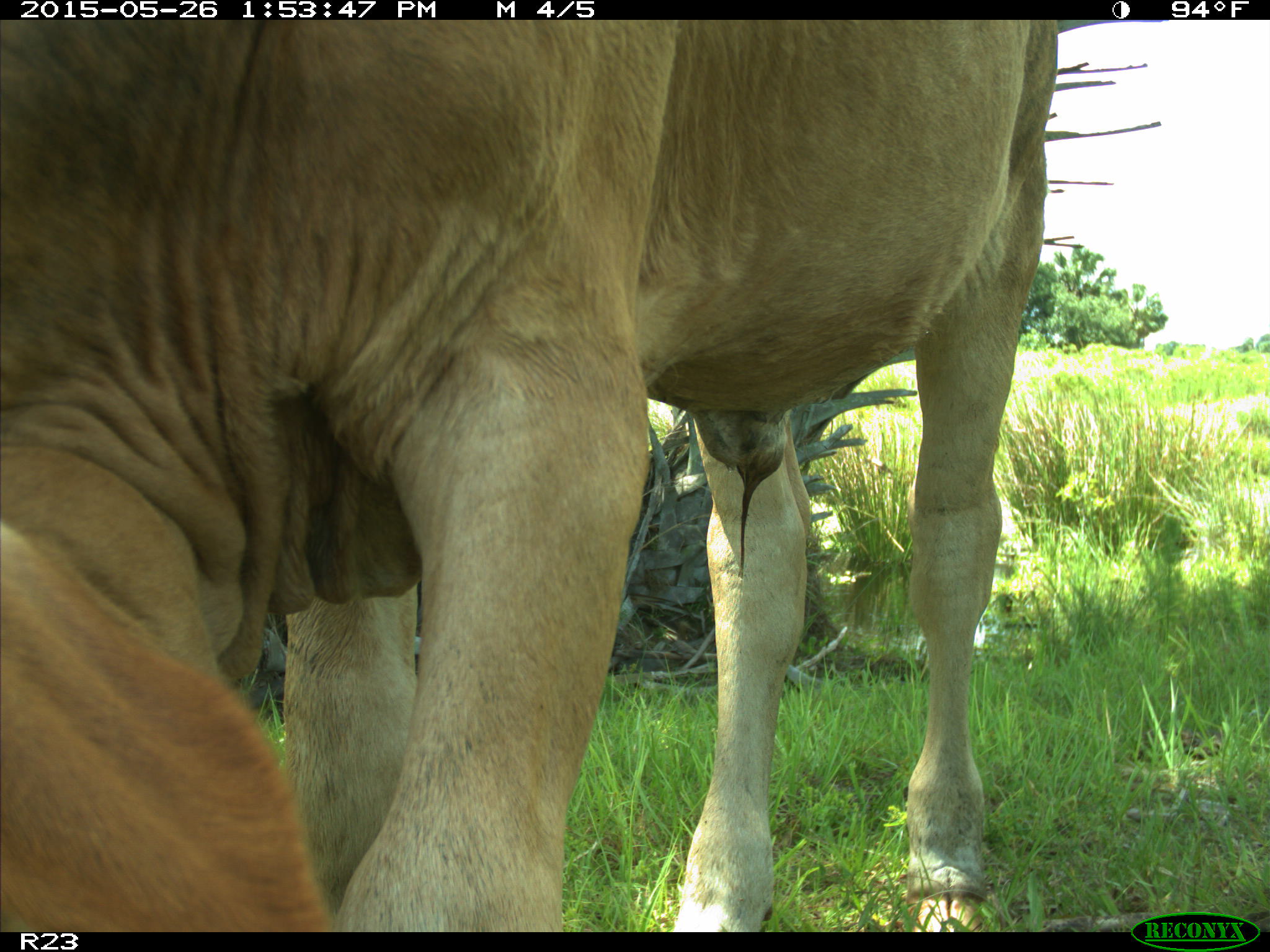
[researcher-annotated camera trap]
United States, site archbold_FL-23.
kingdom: Animalia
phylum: Chordata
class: Mammalia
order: Artiodactyla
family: Bovidae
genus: Bos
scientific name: Bos taurus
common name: domestic cow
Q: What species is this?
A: Bos taurus (domestic cow).